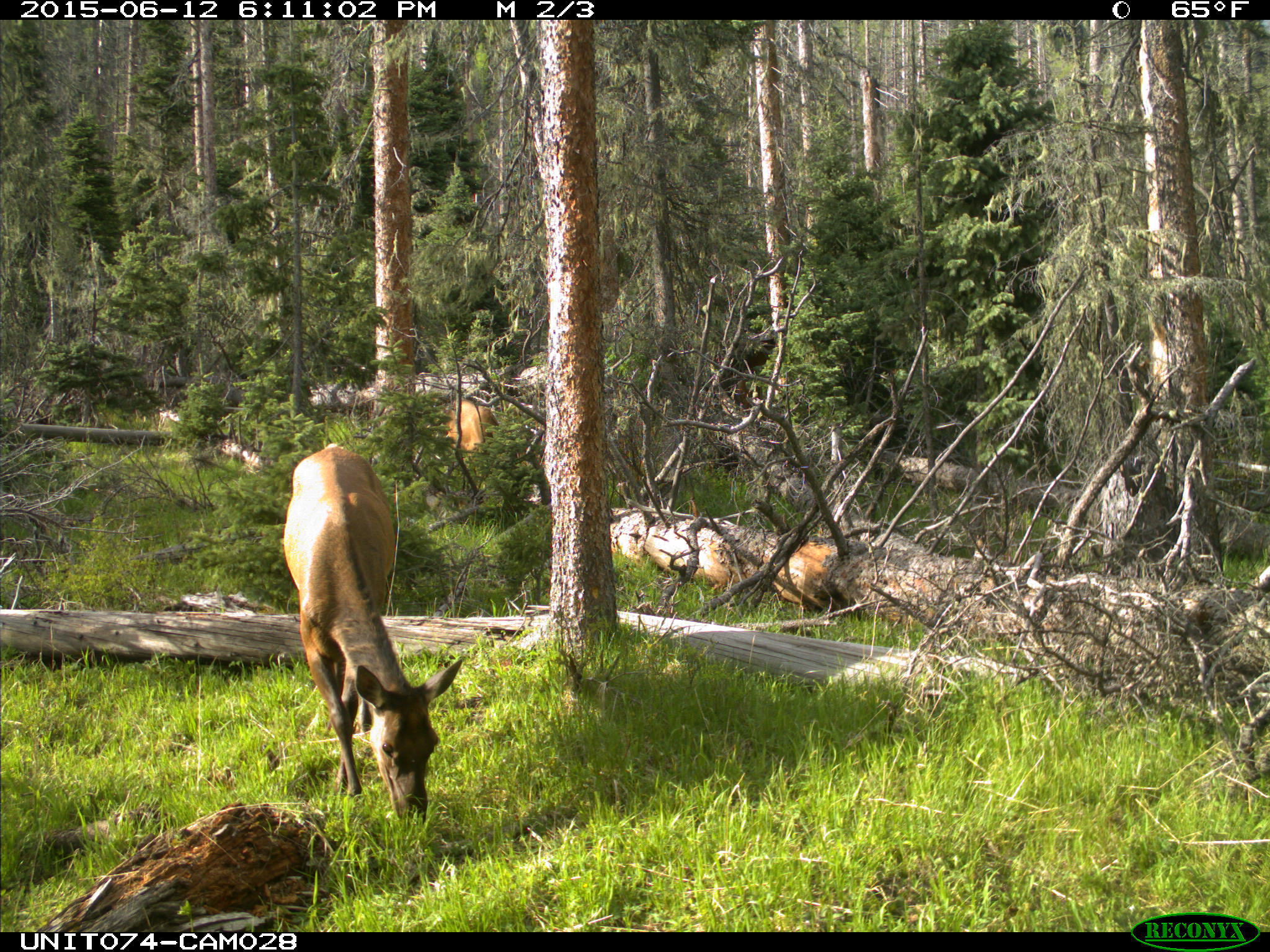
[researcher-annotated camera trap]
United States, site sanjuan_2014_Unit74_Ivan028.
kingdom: Animalia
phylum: Chordata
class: Mammalia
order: Artiodactyla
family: Cervidae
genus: Cervus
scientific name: Cervus elaphus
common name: red deer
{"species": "Cervus elaphus (red deer)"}